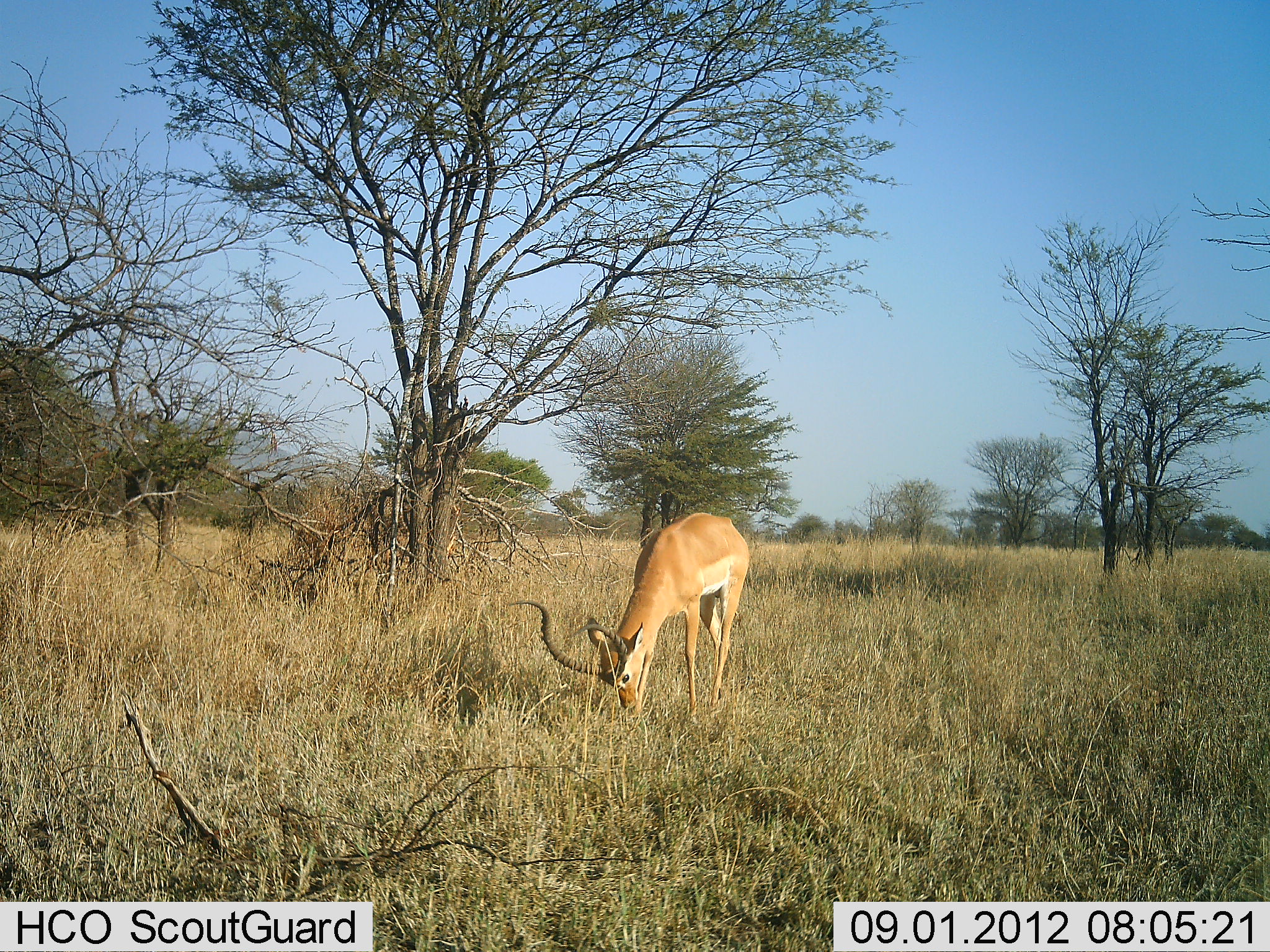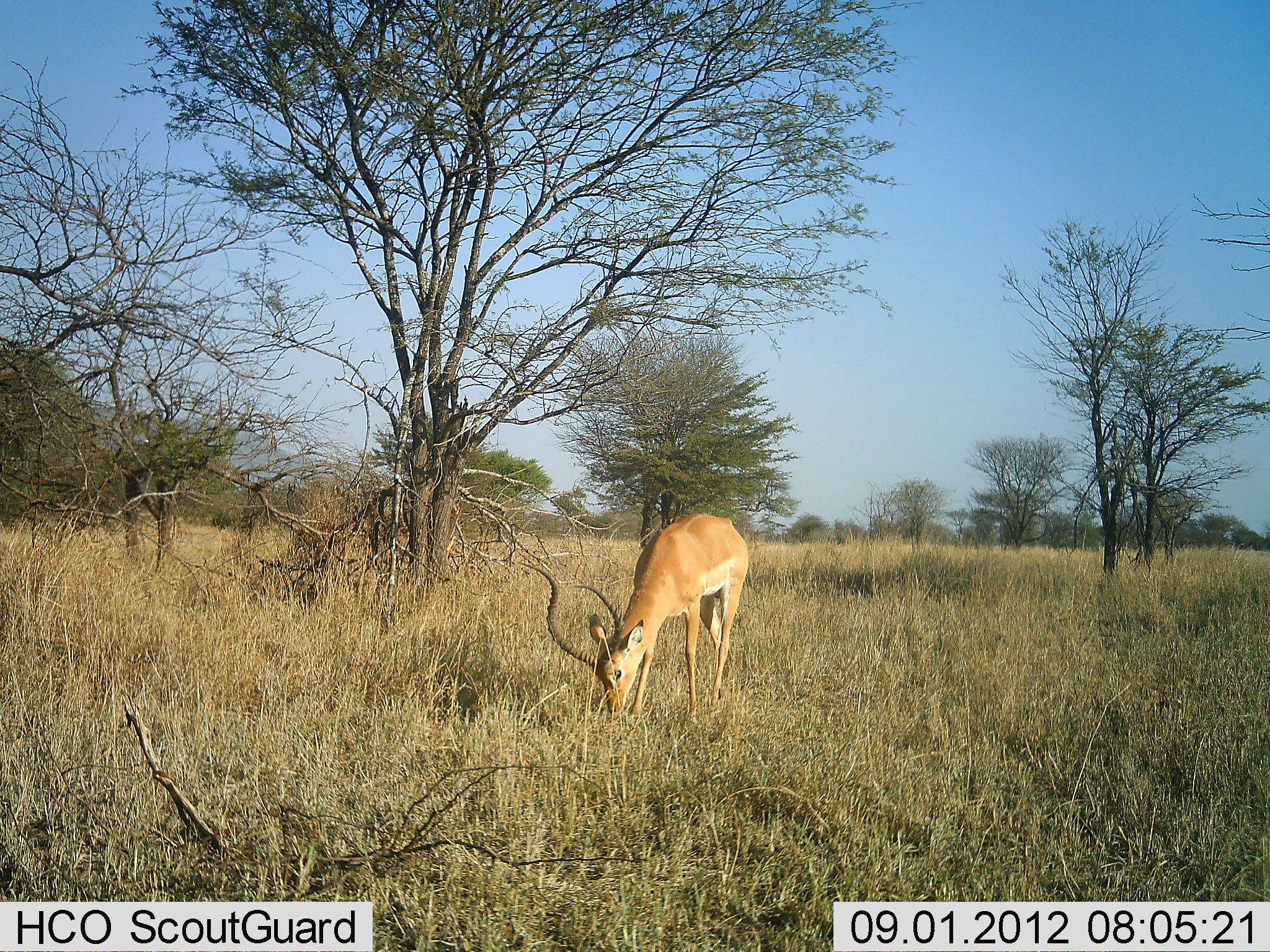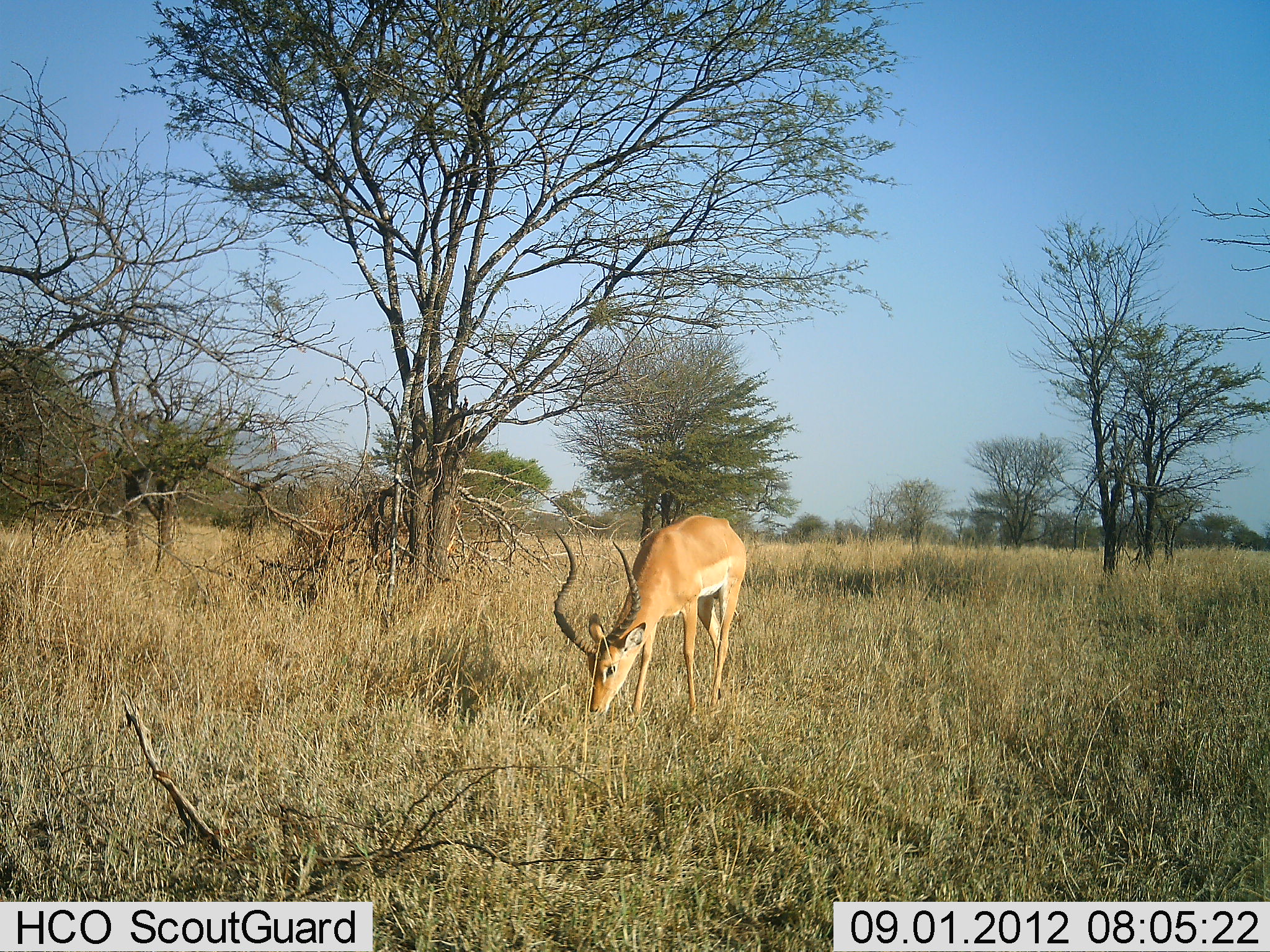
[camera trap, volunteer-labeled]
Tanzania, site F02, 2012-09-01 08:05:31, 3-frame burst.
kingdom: Animalia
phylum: Chordata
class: Mammalia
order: Artiodactyla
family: Bovidae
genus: Aepyceros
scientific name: Aepyceros melampus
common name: impala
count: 1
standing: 20%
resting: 0%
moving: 0%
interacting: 0%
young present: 0%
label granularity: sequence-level